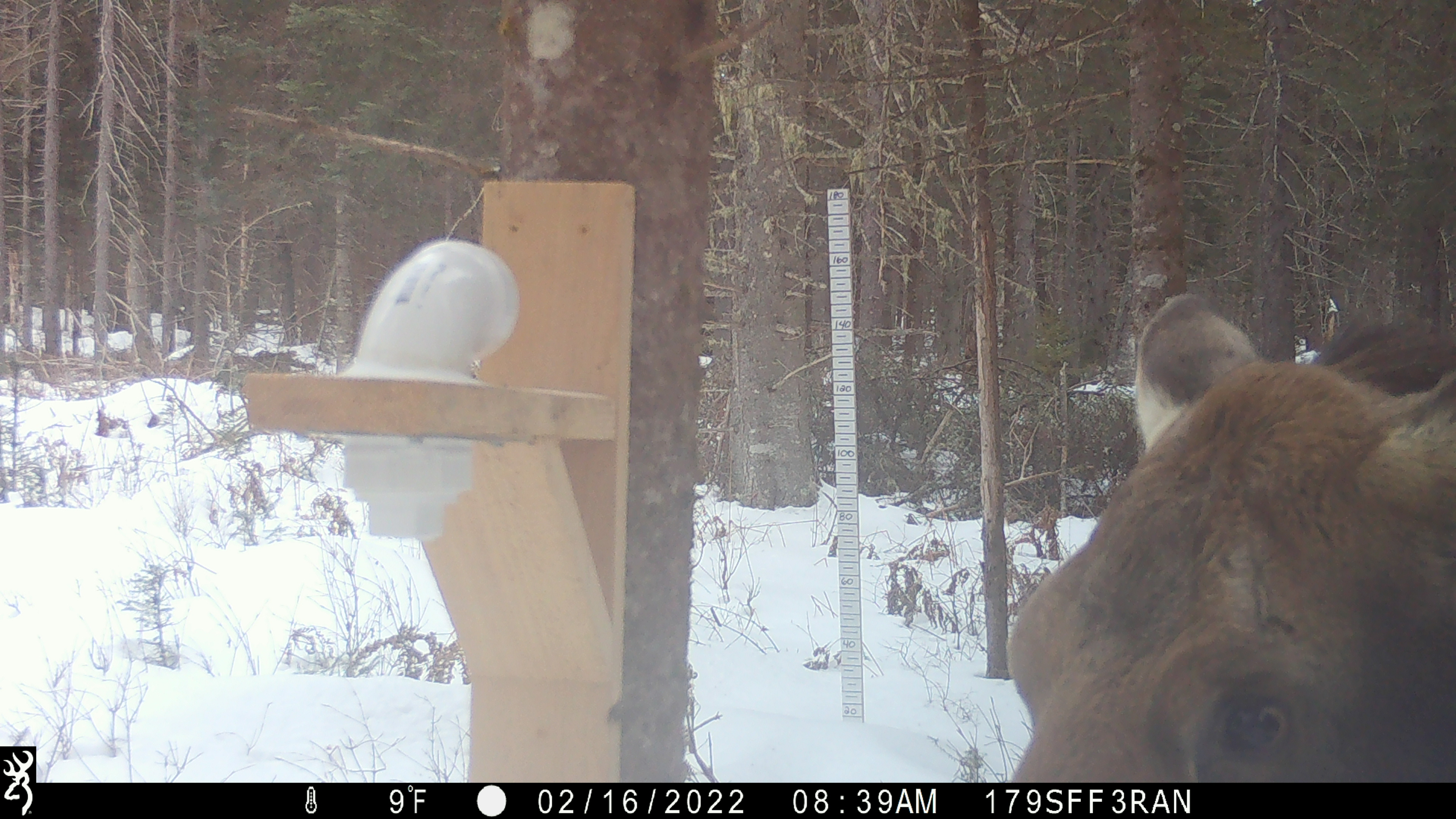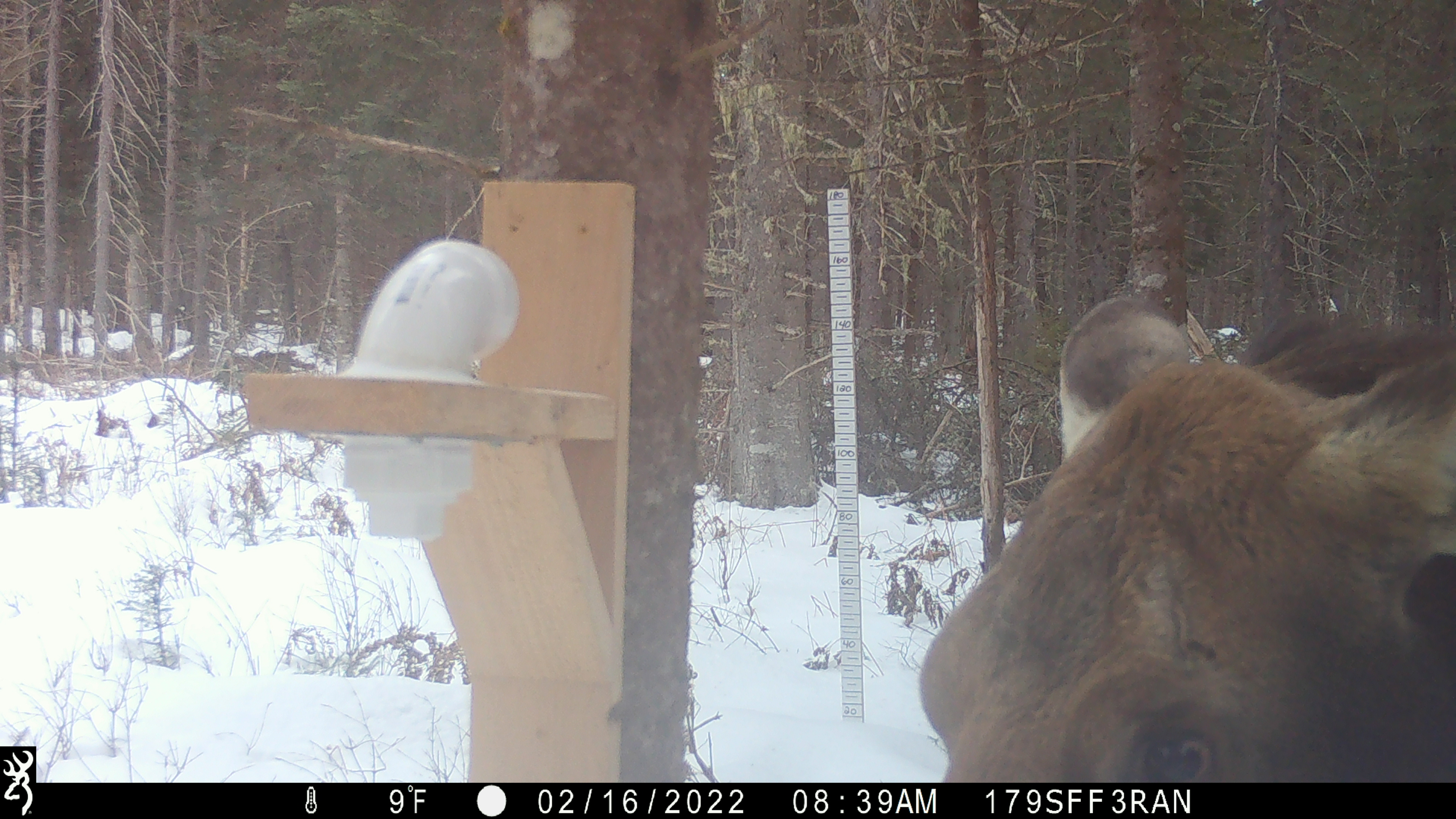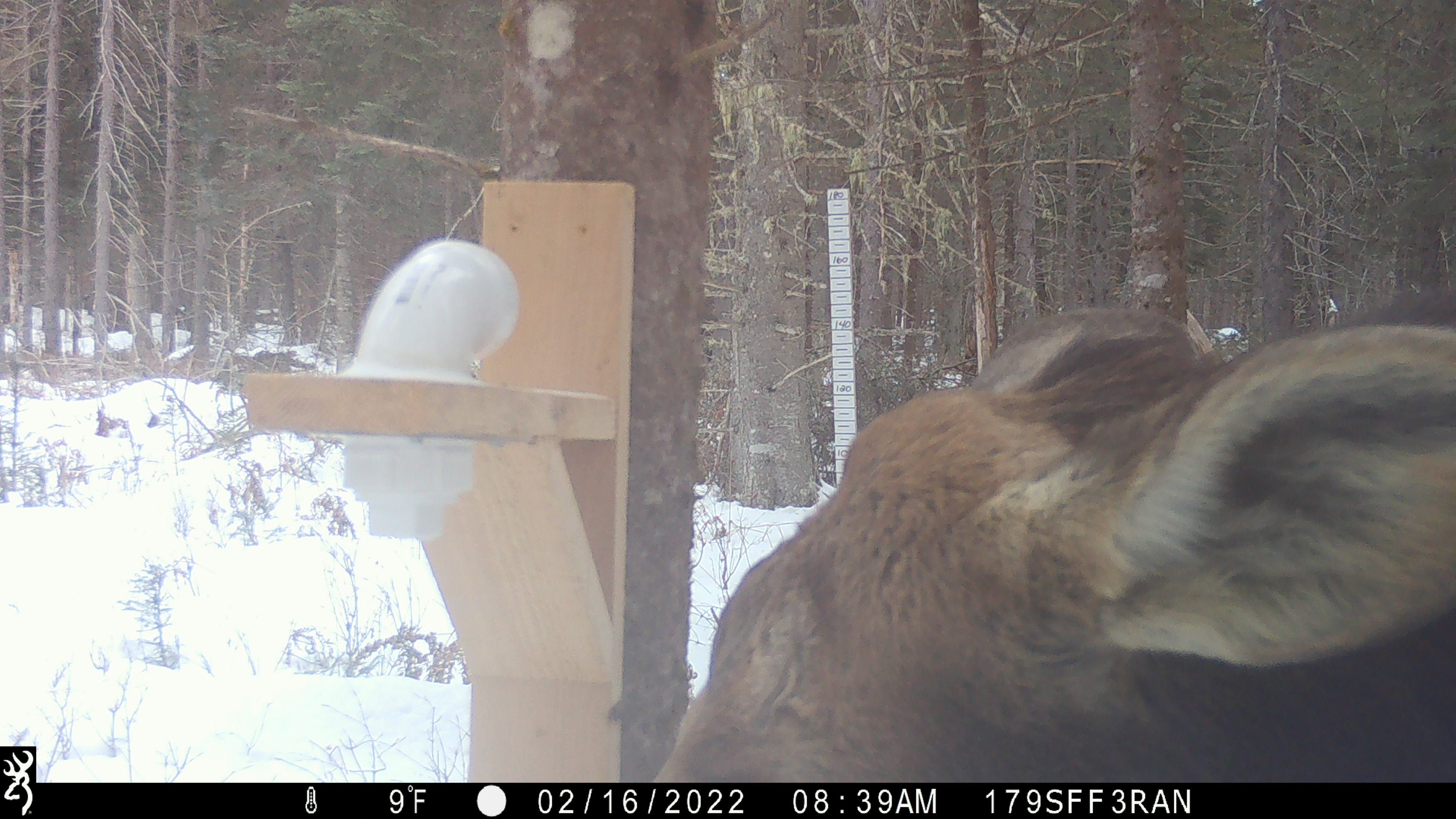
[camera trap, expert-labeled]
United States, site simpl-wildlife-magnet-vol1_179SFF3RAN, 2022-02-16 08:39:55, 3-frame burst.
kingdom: Animalia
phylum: Chordata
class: Mammalia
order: Artiodactyla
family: Cervidae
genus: Alces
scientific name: Alces alces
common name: moose